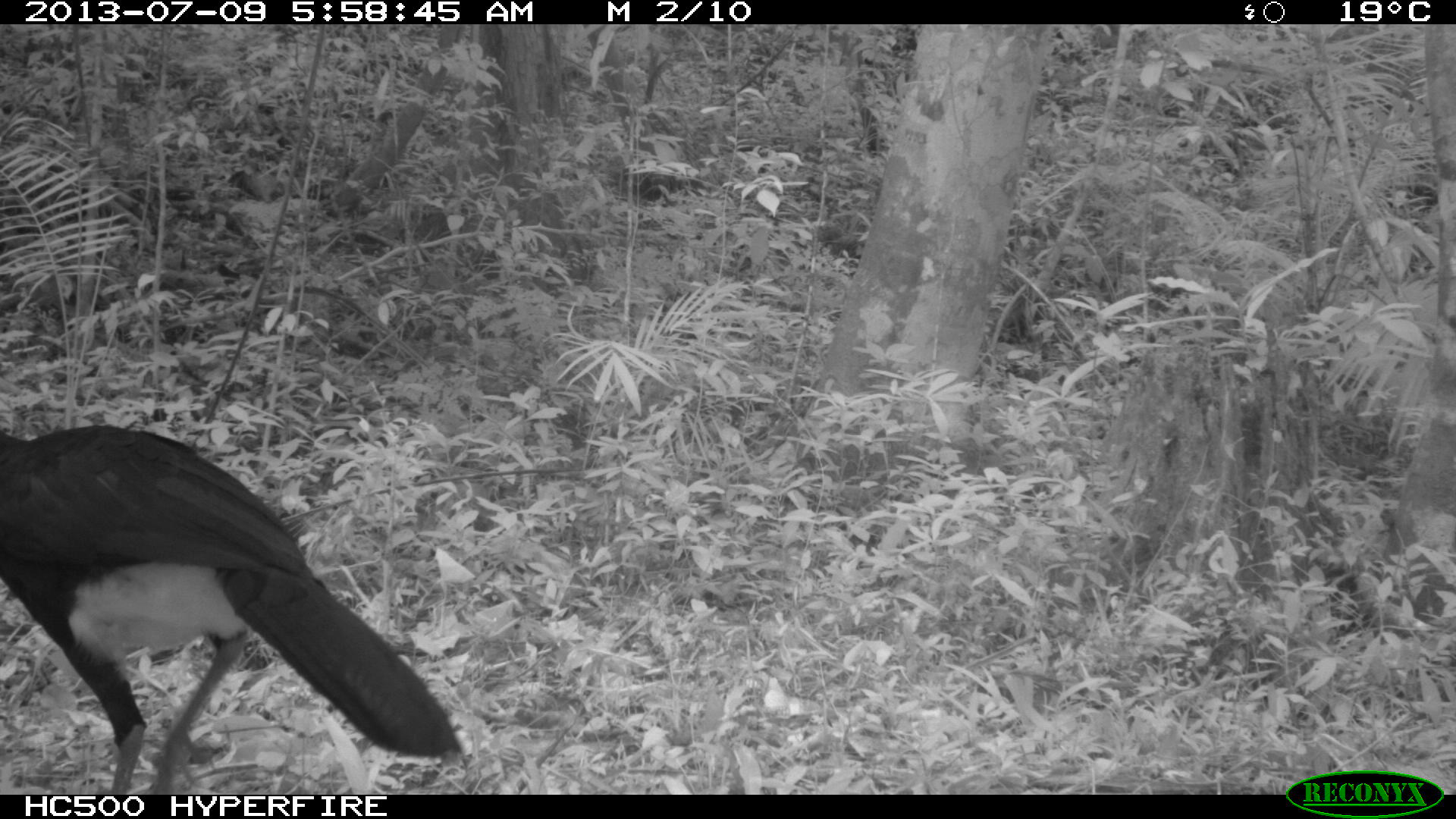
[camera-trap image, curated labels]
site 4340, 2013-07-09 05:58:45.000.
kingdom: Animalia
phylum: Chordata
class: Aves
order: Galliformes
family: Cracidae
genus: Crax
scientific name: Crax rubra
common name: great curassow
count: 1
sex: male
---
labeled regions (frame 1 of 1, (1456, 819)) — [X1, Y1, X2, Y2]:
crax rubra: [0, 422, 468, 793]